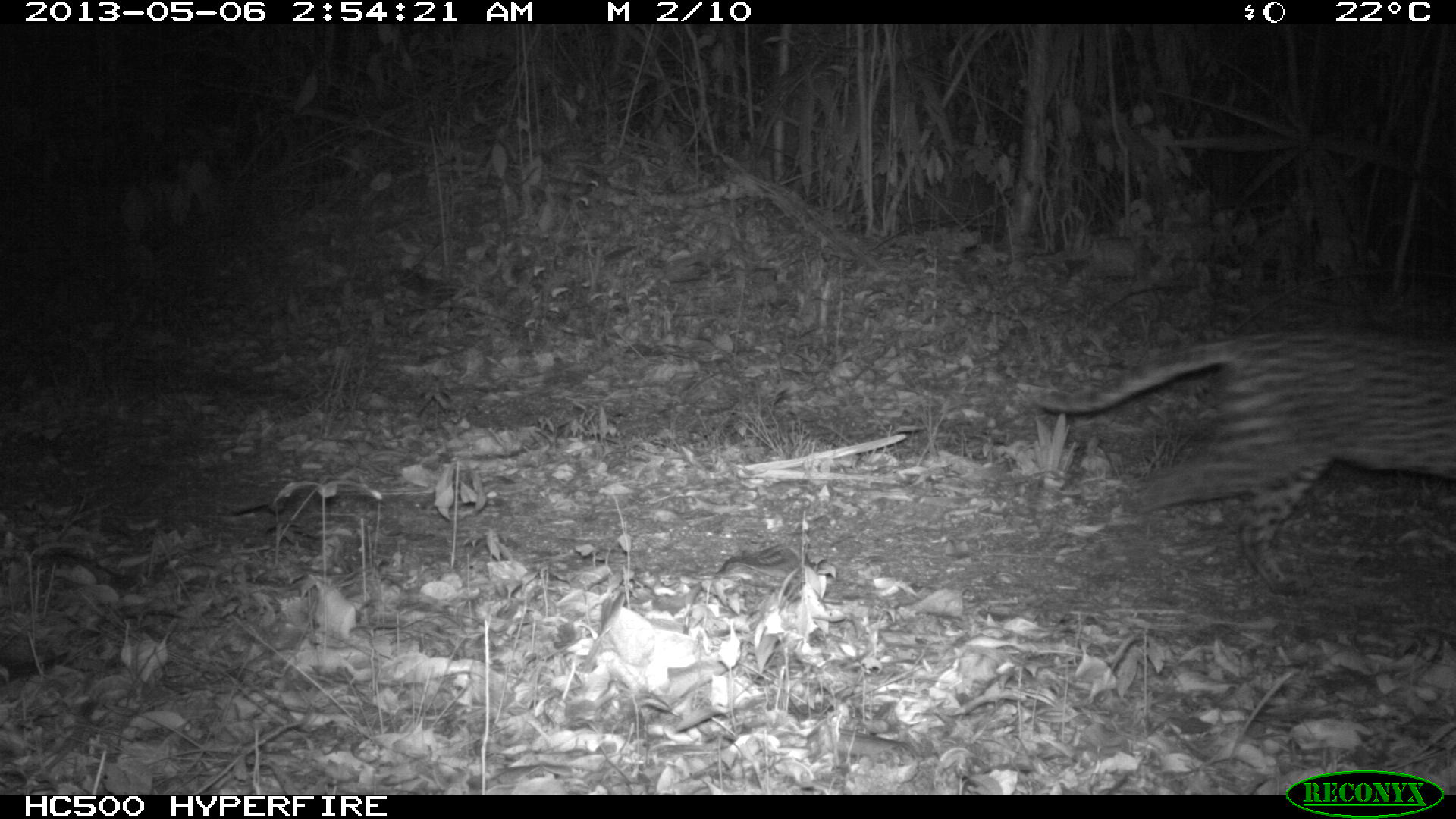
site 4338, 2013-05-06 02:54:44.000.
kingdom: Animalia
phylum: Chordata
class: Mammalia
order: Carnivora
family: Felidae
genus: Leopardus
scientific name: Leopardus pardalis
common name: ocelot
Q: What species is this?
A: Leopardus pardalis (ocelot).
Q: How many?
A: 1.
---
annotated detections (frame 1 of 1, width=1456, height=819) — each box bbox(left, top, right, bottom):
leopardus pardalis: bbox(1032, 329, 1456, 595)